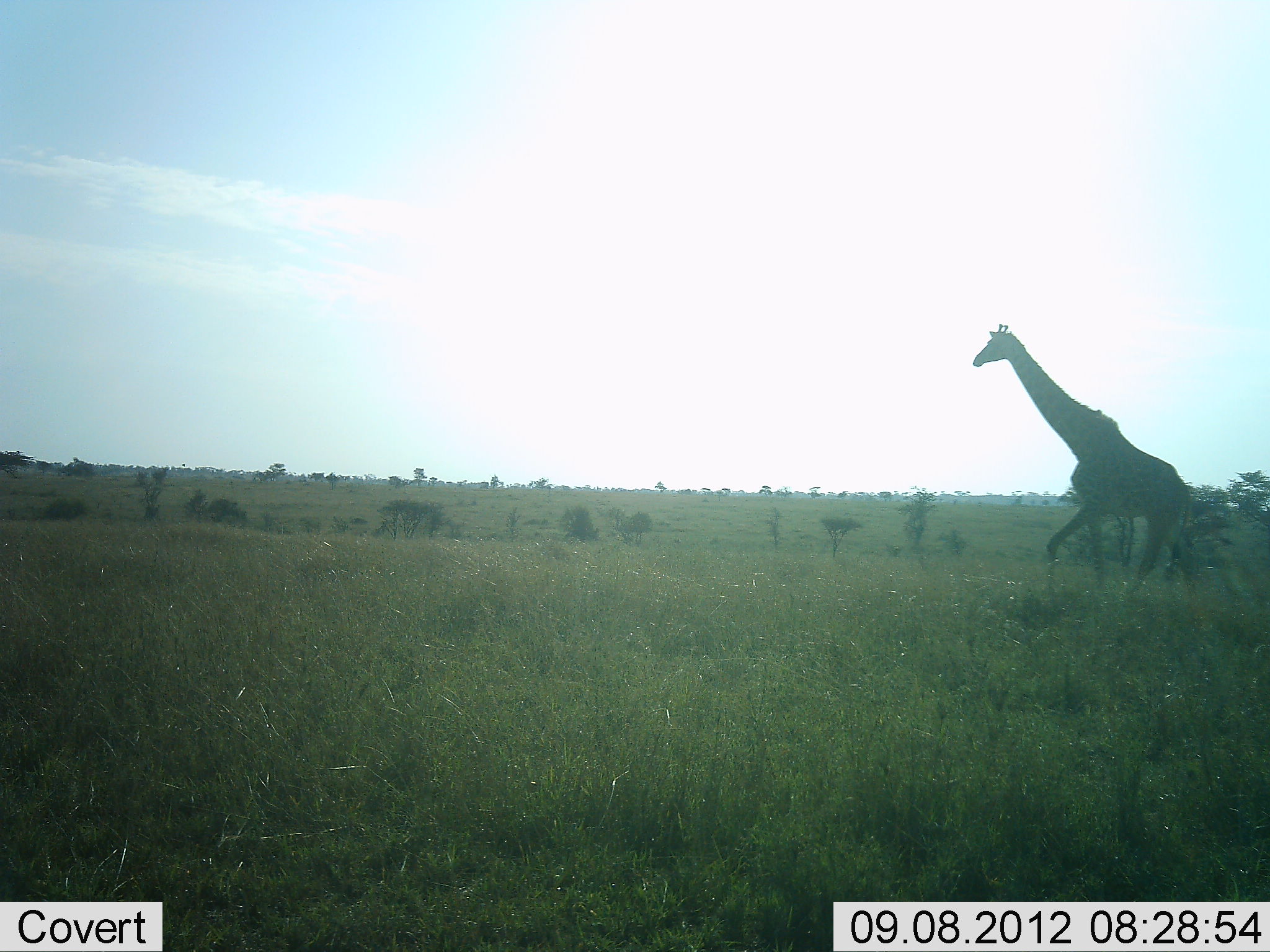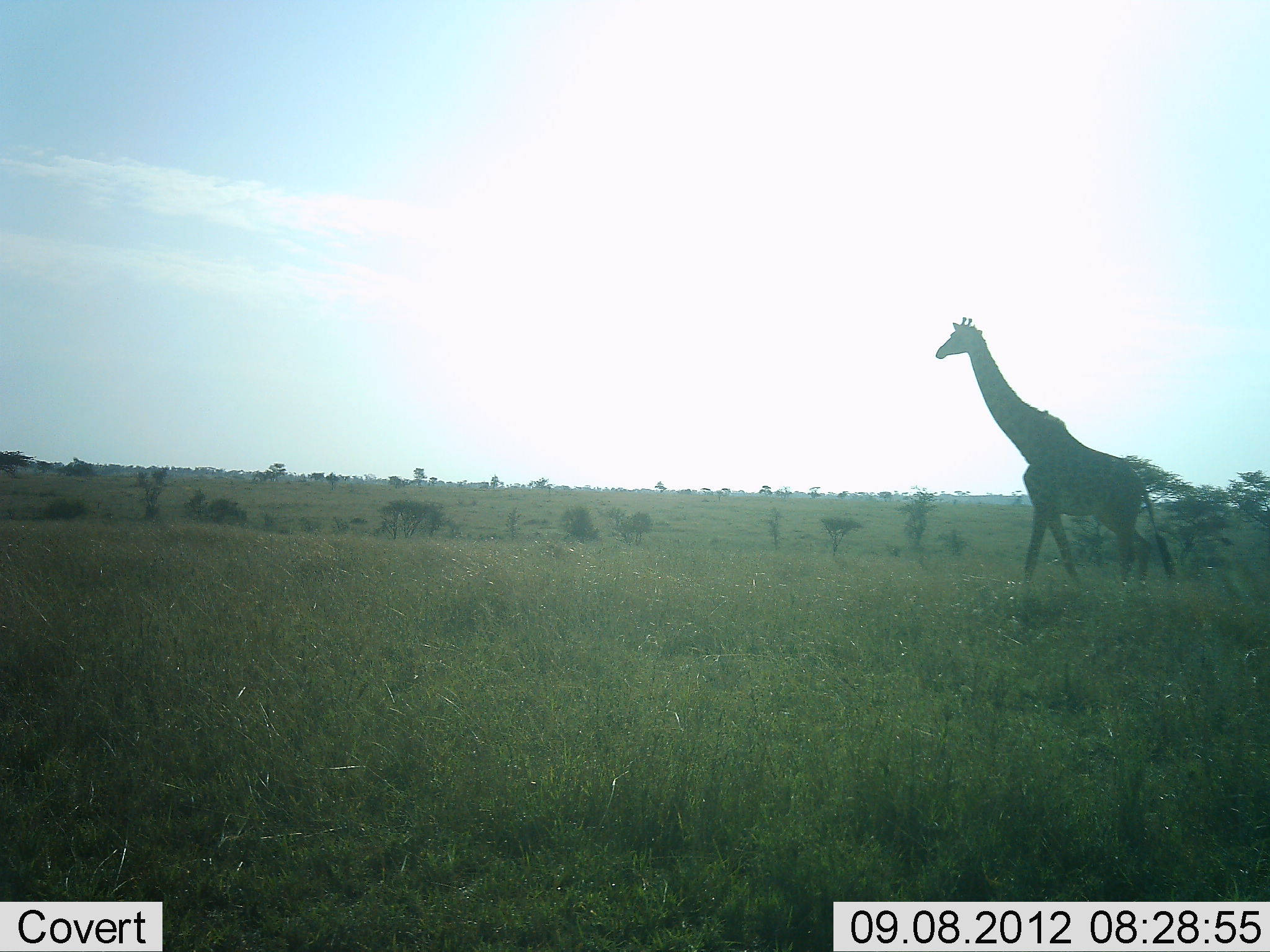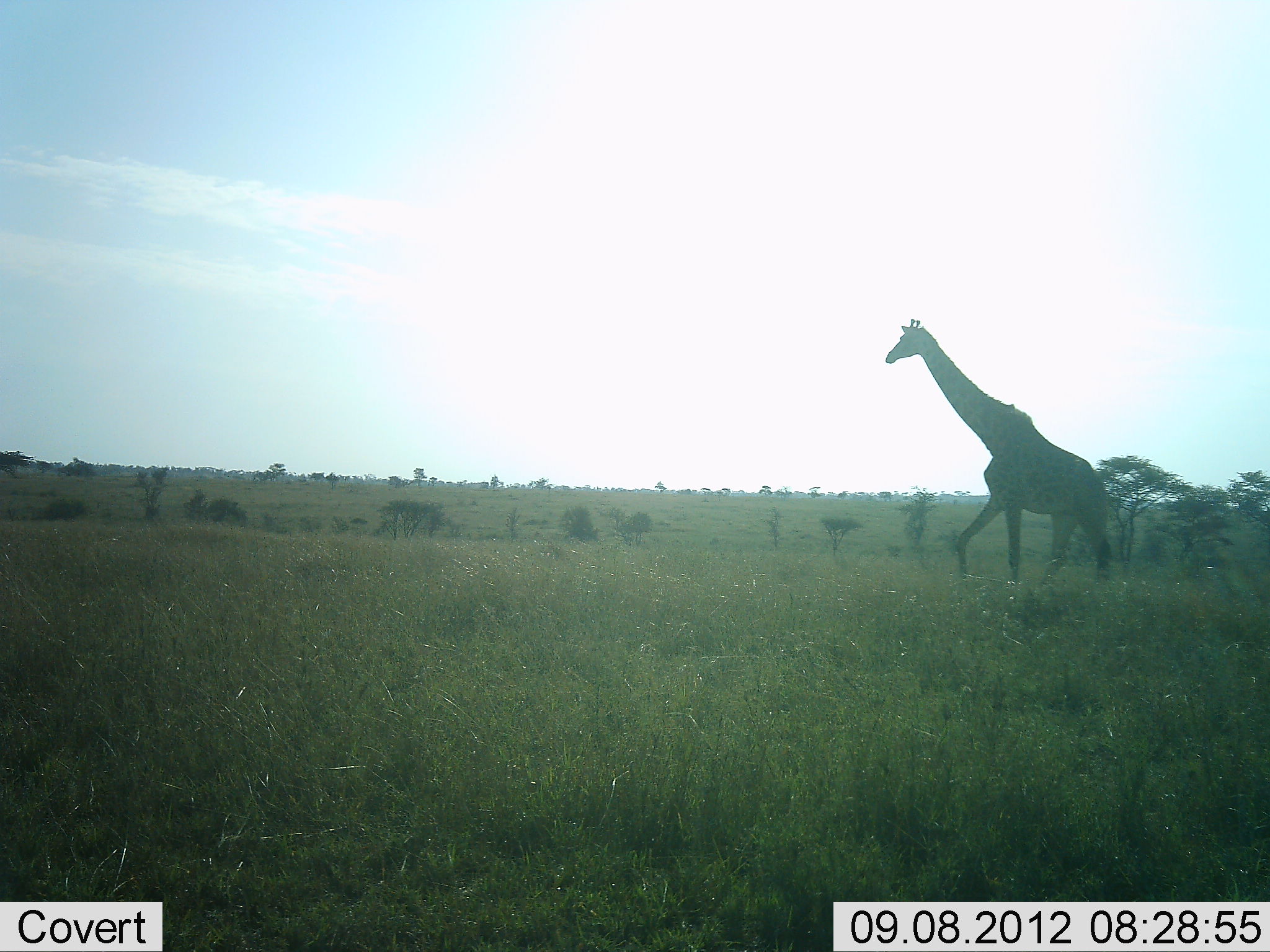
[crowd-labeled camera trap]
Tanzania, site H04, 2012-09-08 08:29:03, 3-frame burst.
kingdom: Animalia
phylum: Chordata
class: Mammalia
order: Artiodactyla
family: Giraffidae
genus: Giraffa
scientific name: Giraffa camelopardalis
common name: giraffe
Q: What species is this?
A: Giraffe (Giraffa camelopardalis).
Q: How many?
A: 1.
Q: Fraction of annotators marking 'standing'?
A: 0%.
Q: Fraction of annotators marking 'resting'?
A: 0%.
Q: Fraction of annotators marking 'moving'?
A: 100%.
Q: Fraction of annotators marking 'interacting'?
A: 0%.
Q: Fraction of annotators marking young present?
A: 0%.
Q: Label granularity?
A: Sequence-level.